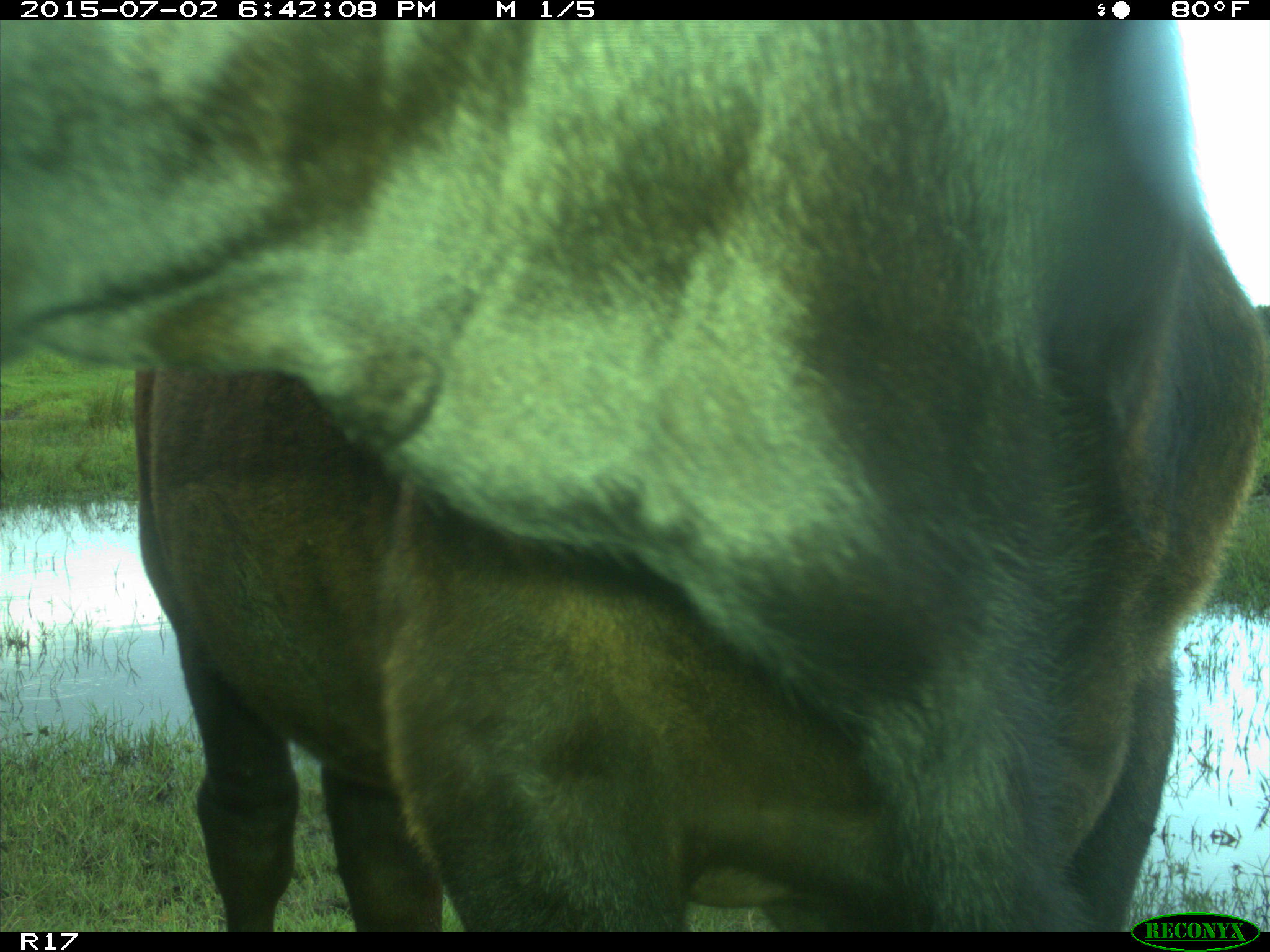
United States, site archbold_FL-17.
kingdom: Animalia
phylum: Chordata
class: Mammalia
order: Artiodactyla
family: Bovidae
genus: Bos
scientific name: Bos taurus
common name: domestic cow